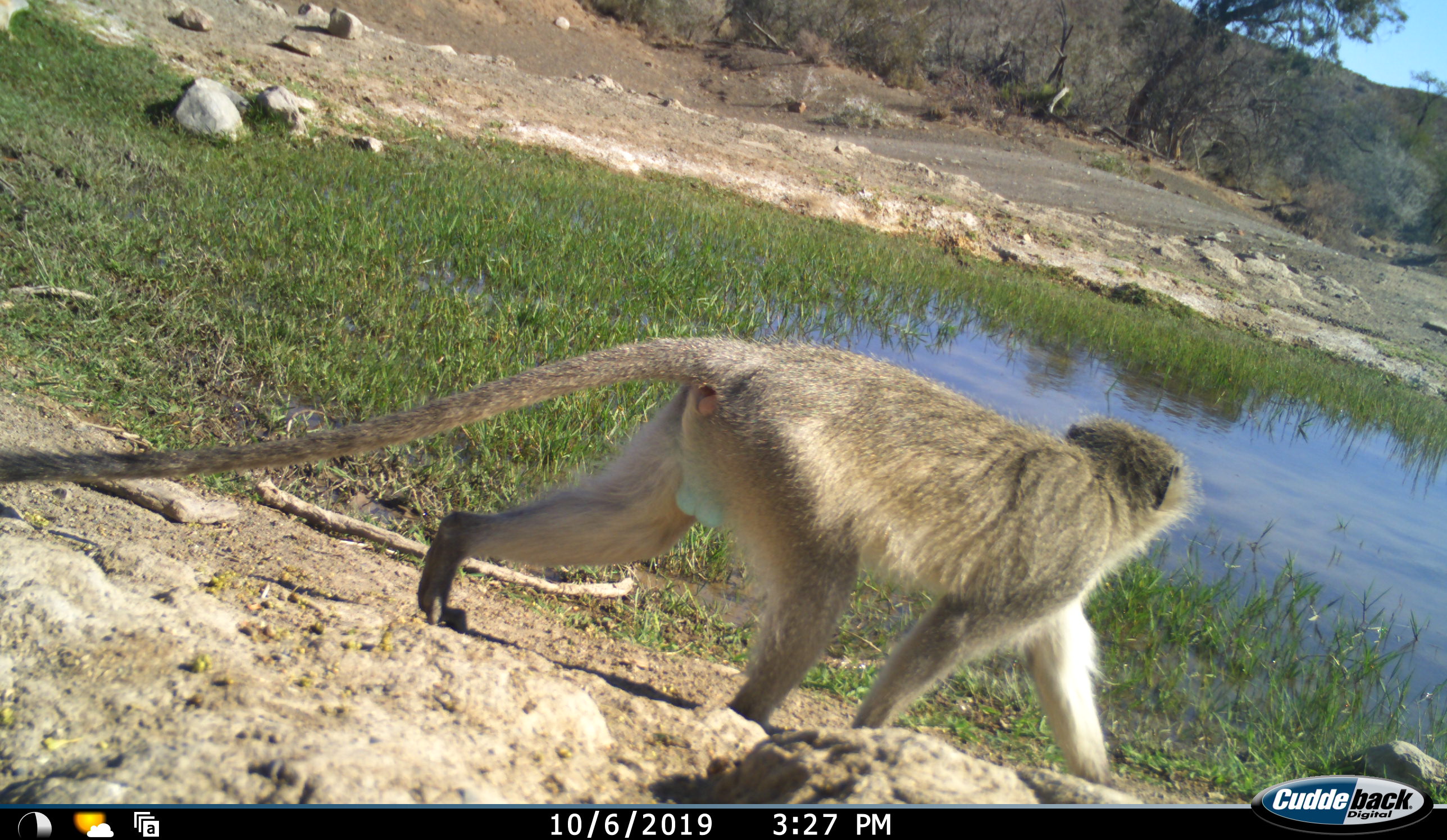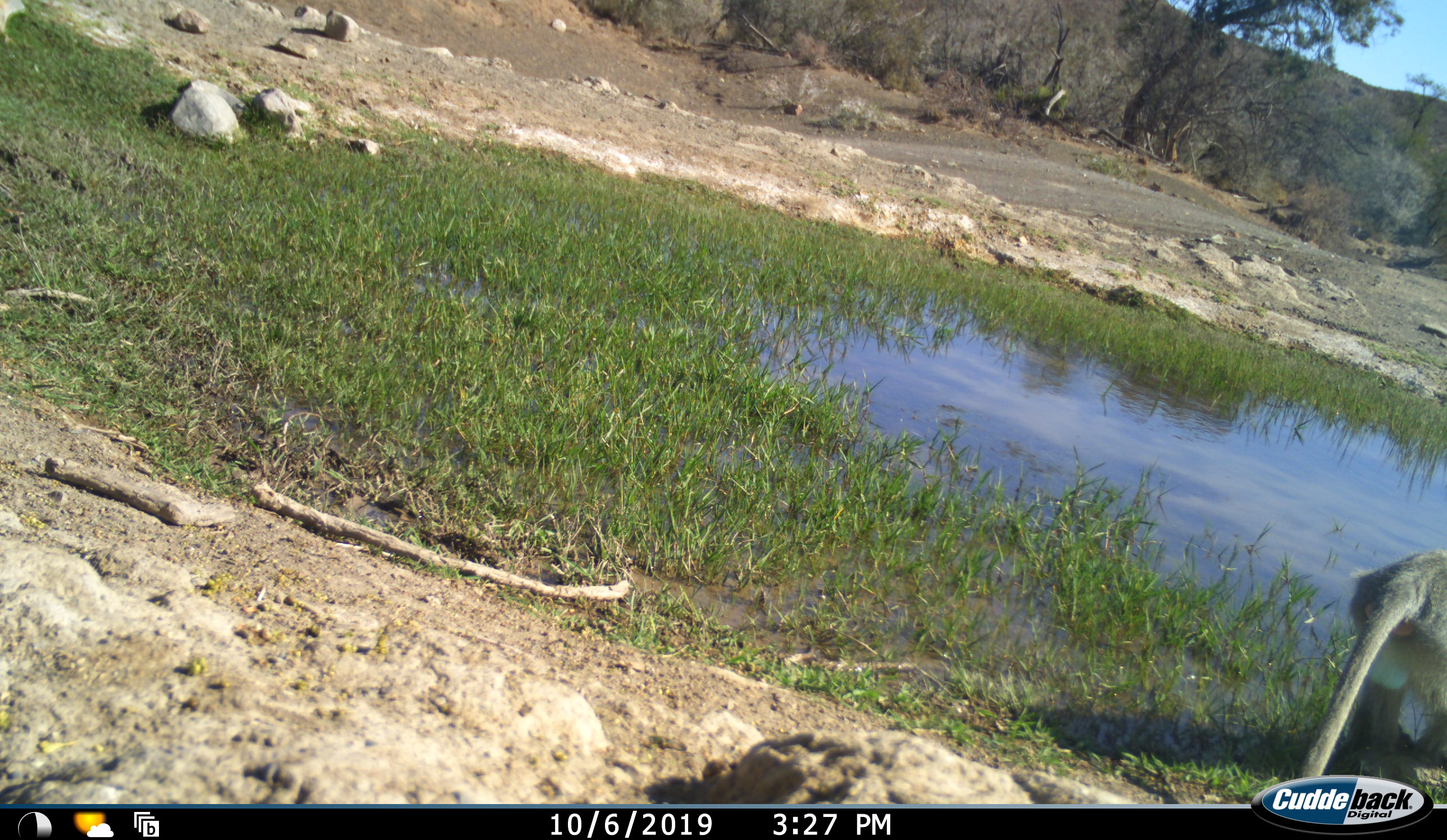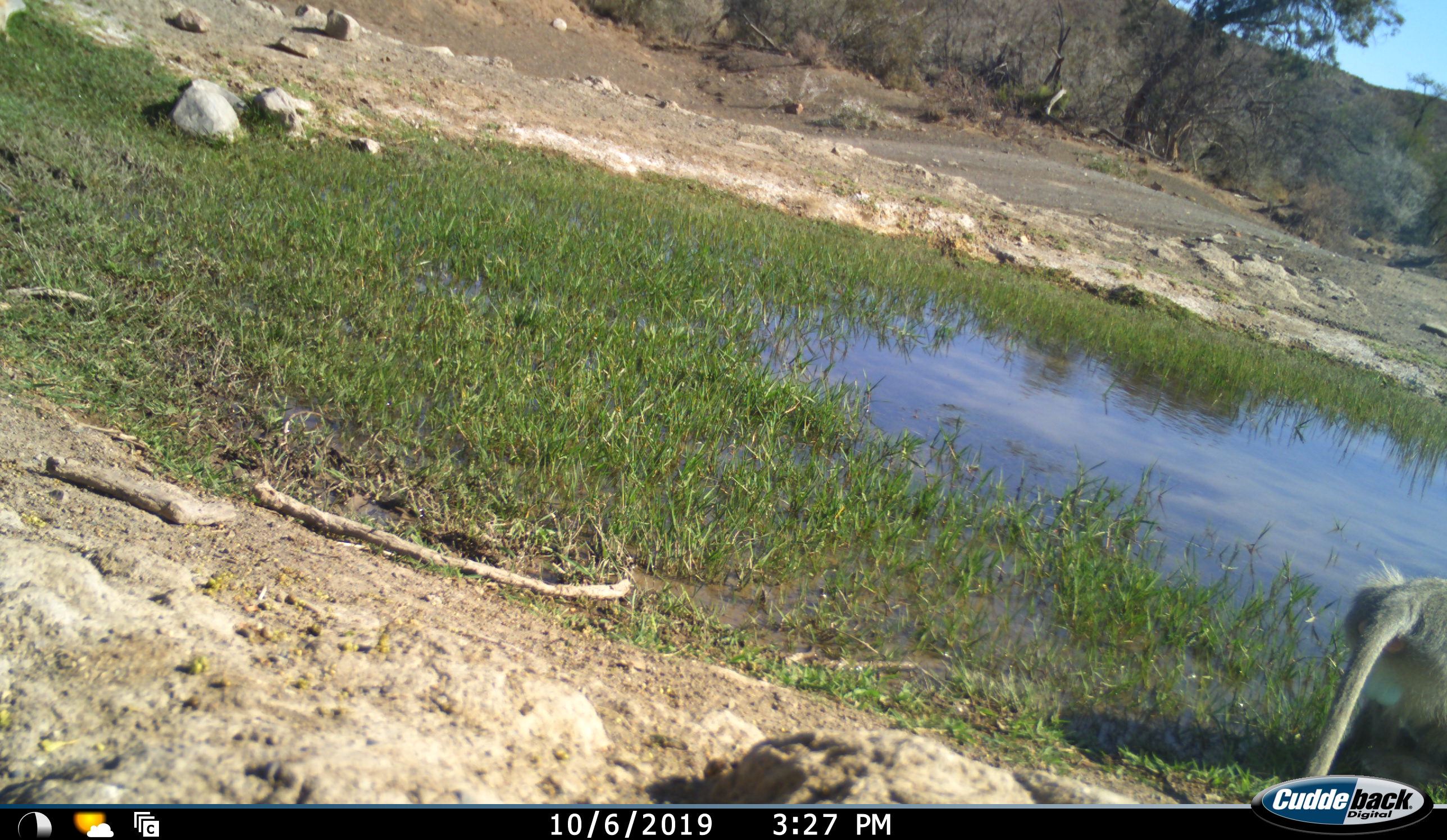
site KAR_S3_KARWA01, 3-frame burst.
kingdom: Animalia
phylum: Chordata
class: Mammalia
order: Primates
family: Cercopithecidae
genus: Chlorocebus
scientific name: Chlorocebus pygerythrus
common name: vervet monkey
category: monkeyvervet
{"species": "monkeyvervet (vervet monkey) (Chlorocebus pygerythrus)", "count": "1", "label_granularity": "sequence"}